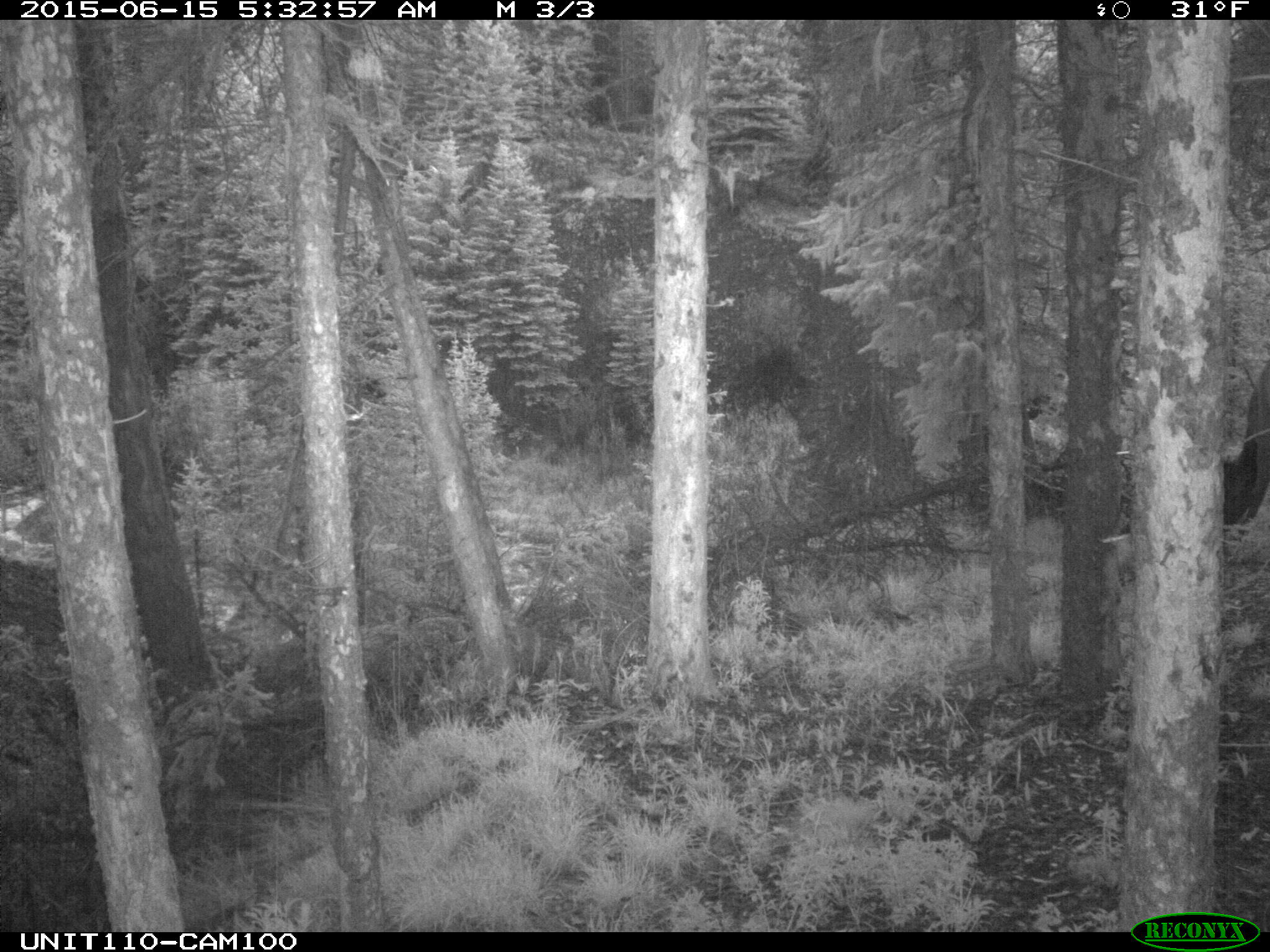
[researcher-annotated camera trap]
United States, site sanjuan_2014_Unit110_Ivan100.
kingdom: Animalia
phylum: Chordata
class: Mammalia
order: Artiodactyla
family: Cervidae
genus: Cervus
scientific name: Cervus elaphus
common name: red deer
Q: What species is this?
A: Cervus elaphus (red deer).